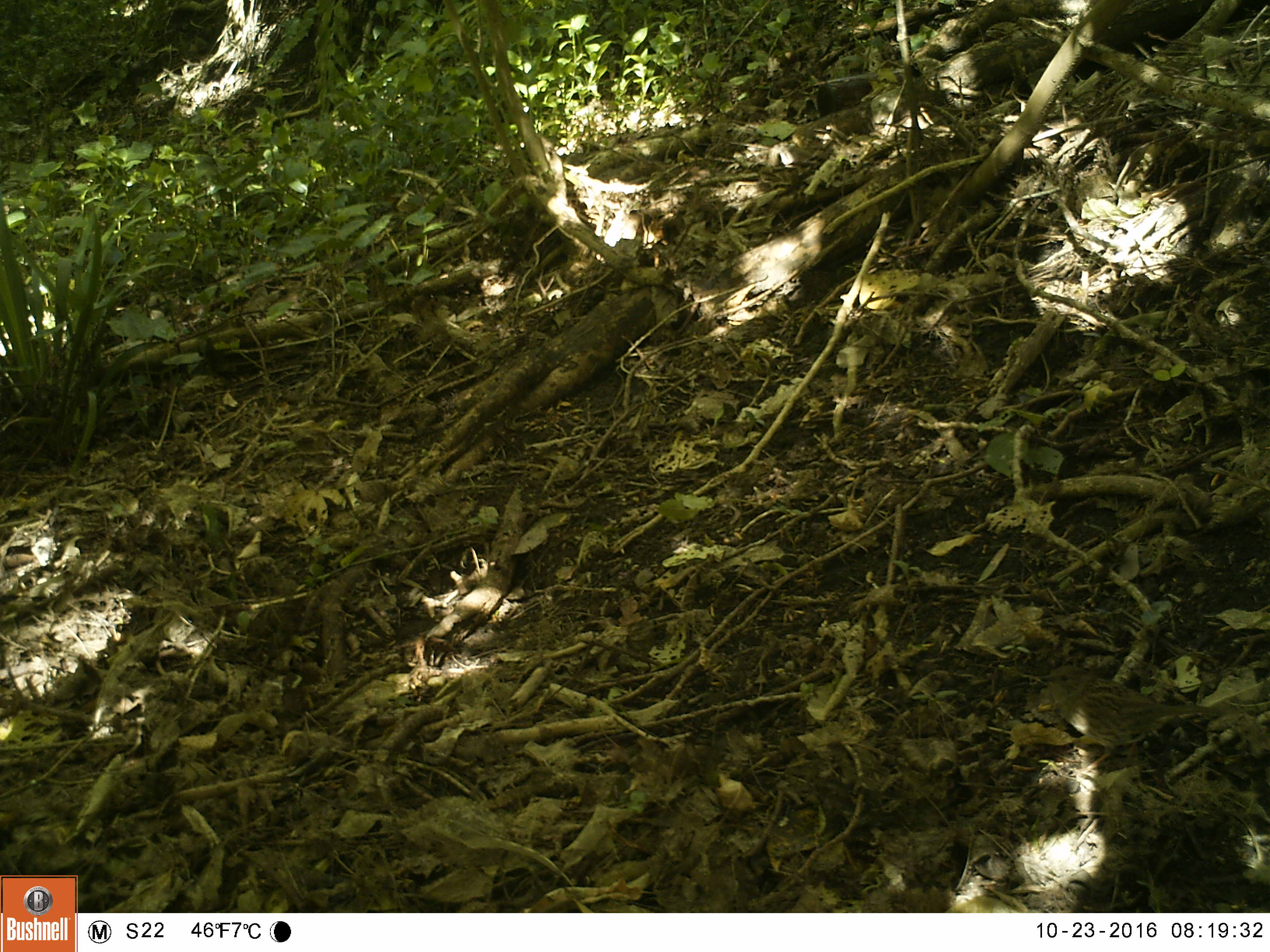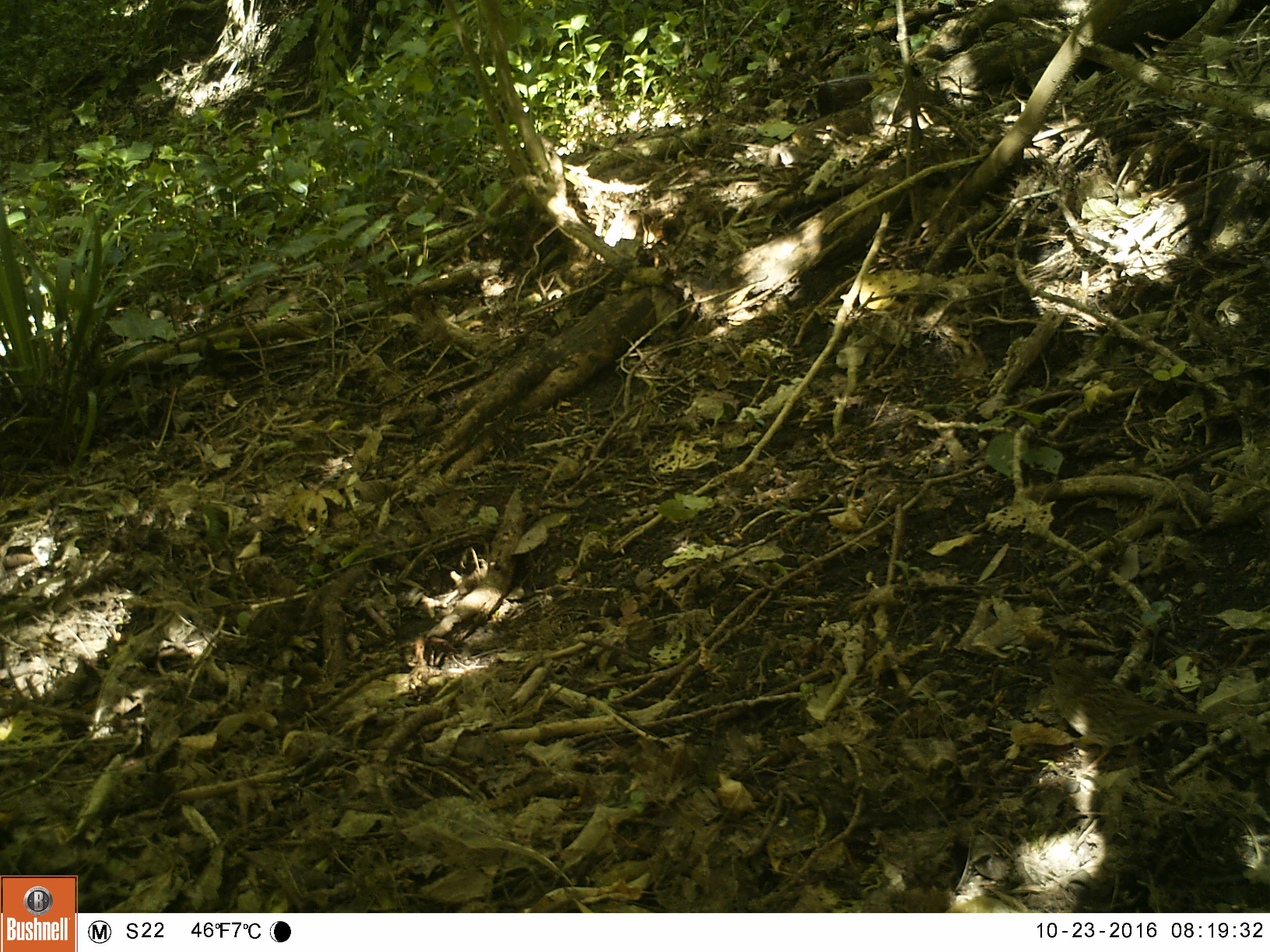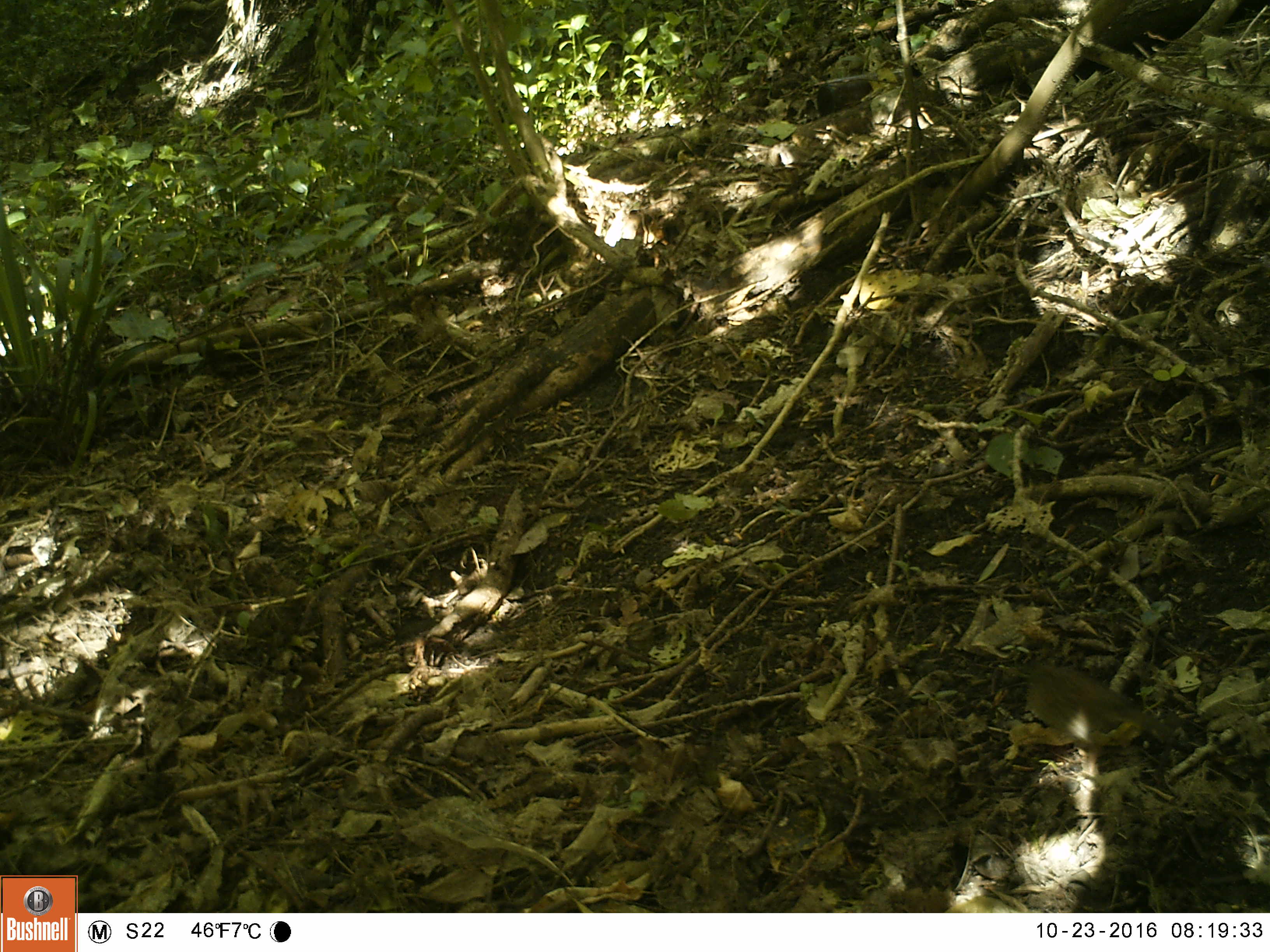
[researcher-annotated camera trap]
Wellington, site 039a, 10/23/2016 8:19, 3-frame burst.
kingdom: Animalia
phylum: Chordata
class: Aves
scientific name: Aves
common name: bird